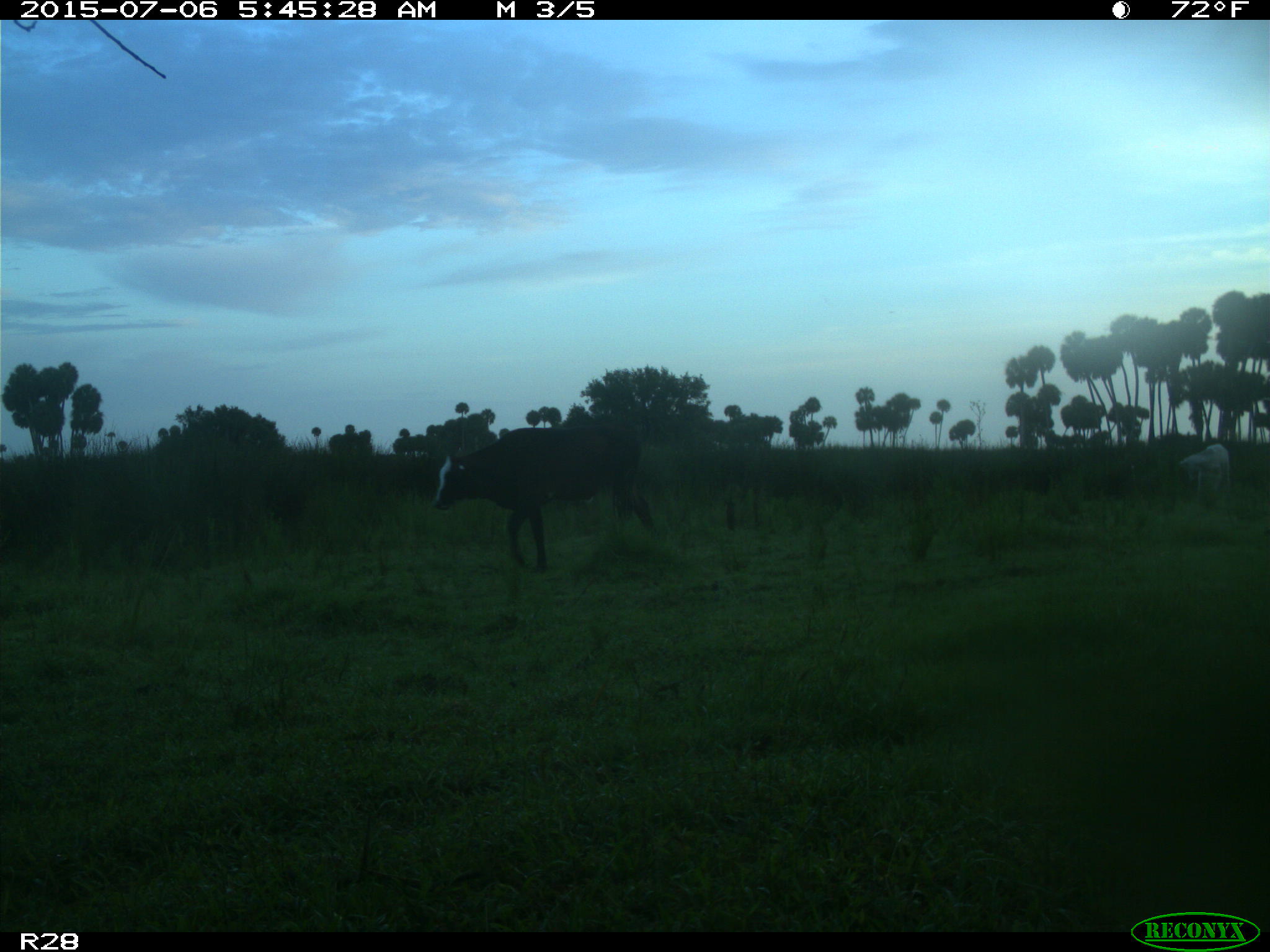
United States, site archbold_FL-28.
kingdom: Animalia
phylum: Chordata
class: Mammalia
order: Artiodactyla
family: Bovidae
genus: Bos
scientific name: Bos taurus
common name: domestic cow